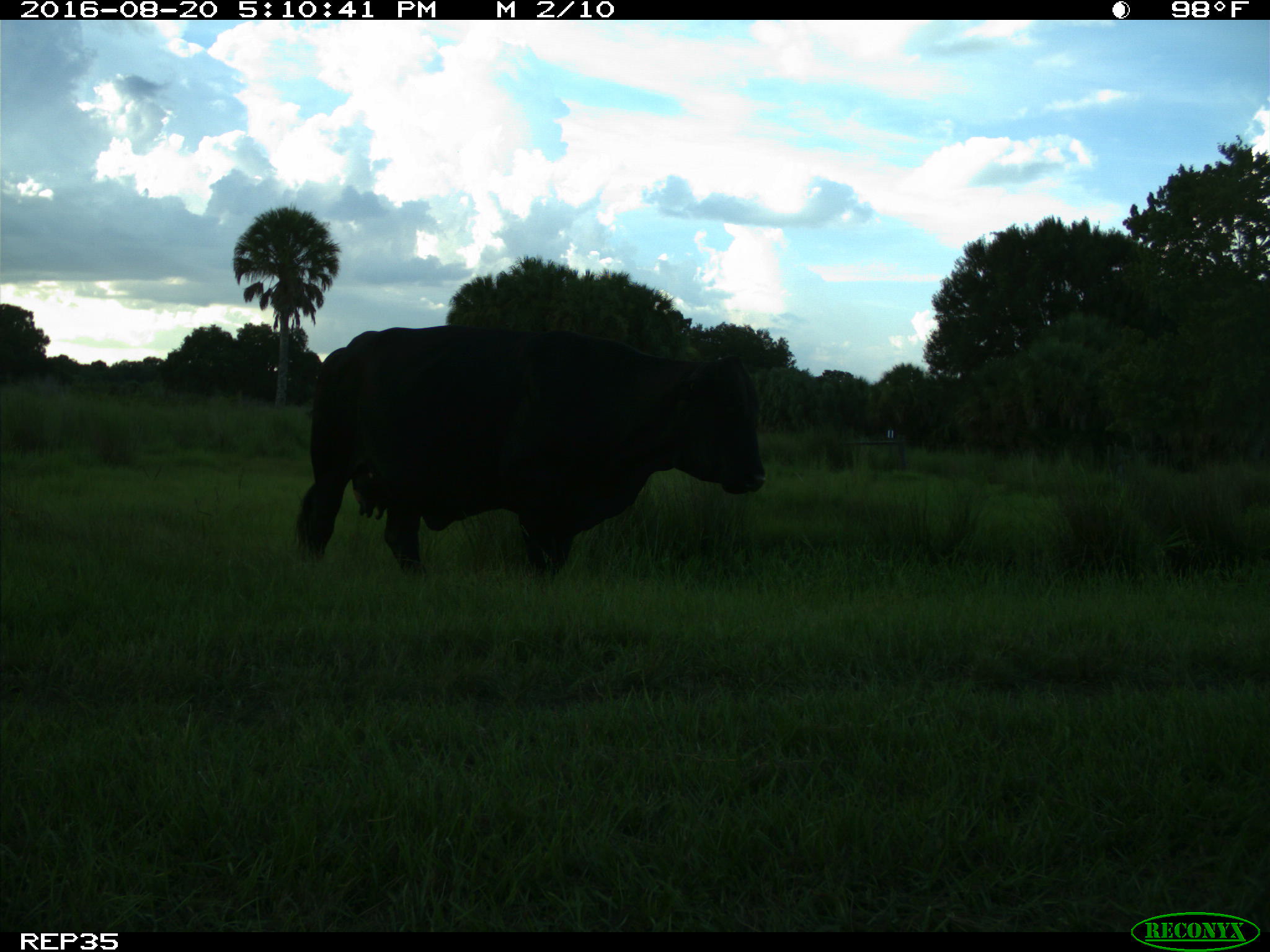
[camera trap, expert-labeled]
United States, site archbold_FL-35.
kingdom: Animalia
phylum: Chordata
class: Mammalia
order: Artiodactyla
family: Bovidae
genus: Bos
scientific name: Bos taurus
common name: domestic cow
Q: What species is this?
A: Bos taurus (domestic cow).